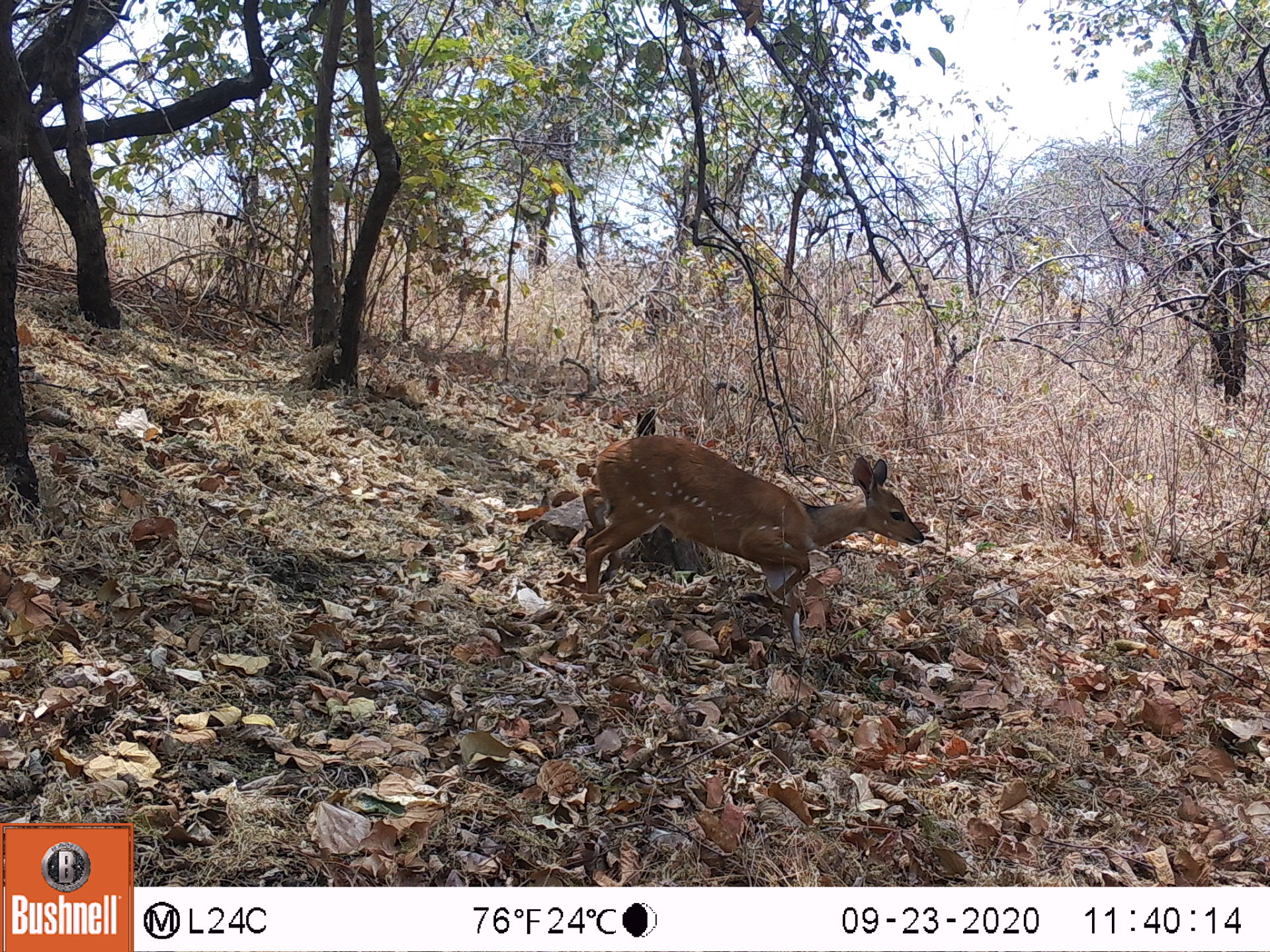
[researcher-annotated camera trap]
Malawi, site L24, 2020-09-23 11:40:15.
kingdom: Animalia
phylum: Chordata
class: Mammalia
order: Artiodactyla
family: Bovidae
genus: Tragelaphus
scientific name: Tragelaphus sylvaticus sylvaticus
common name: cape bushbuck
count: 1